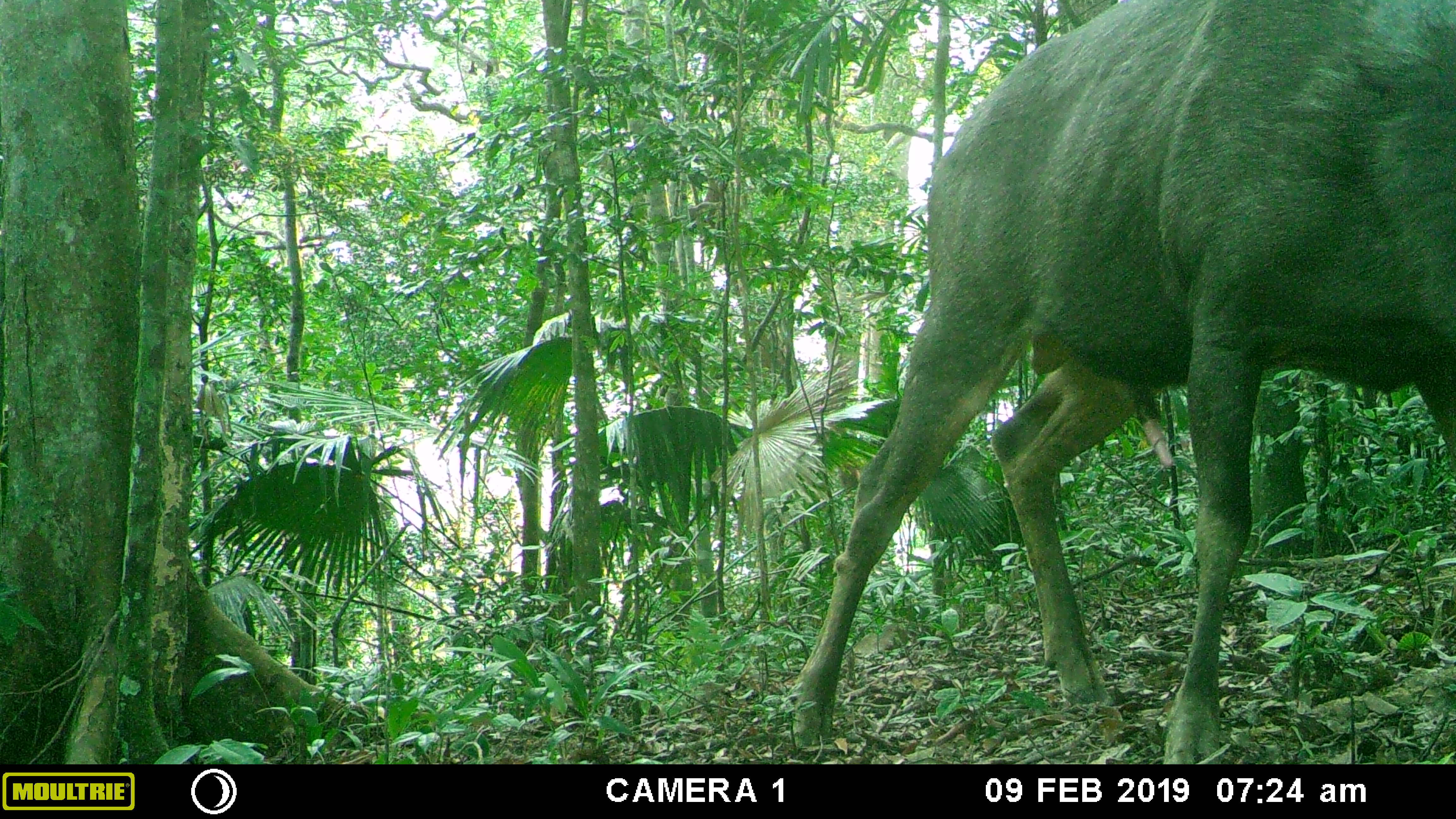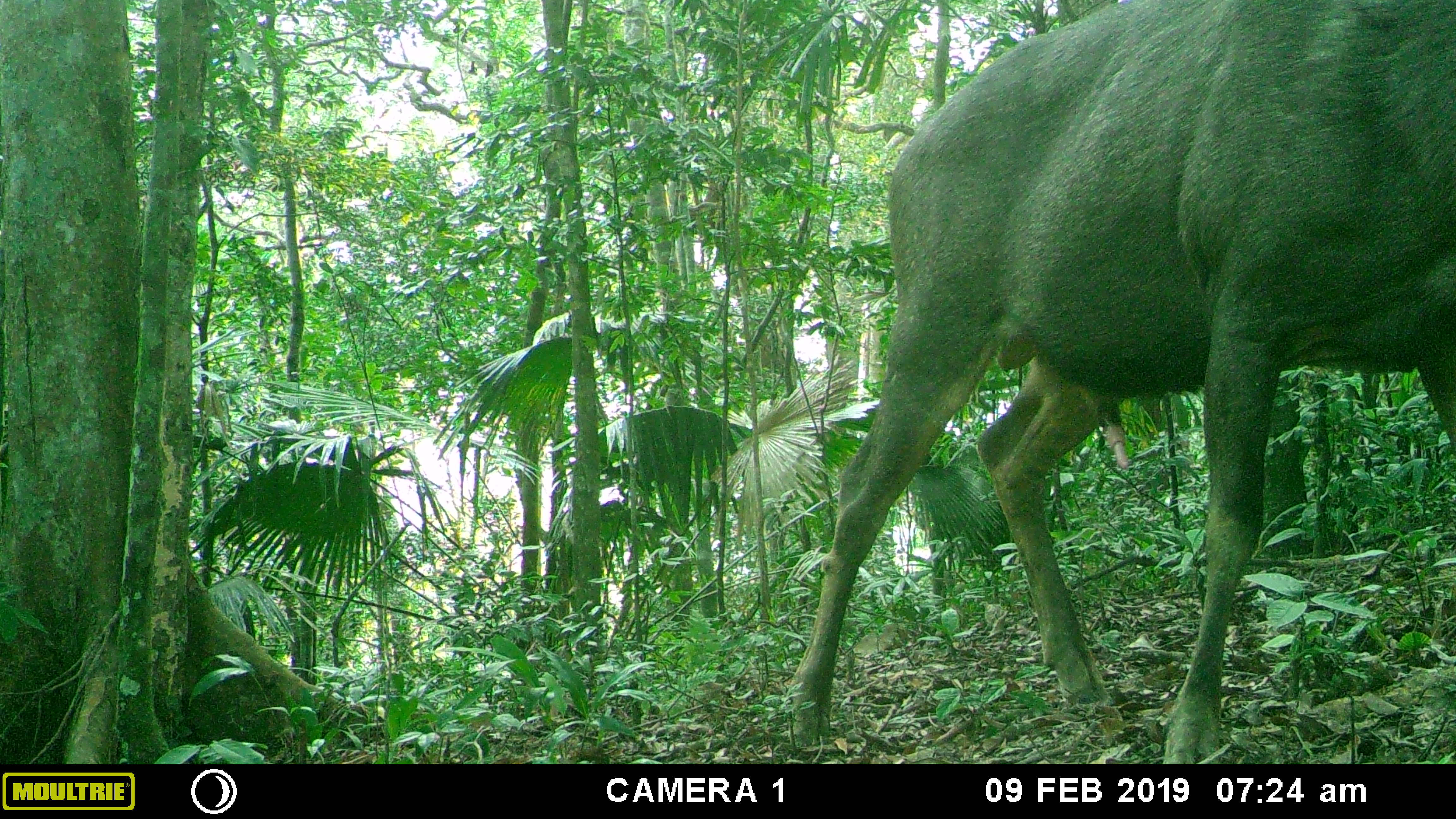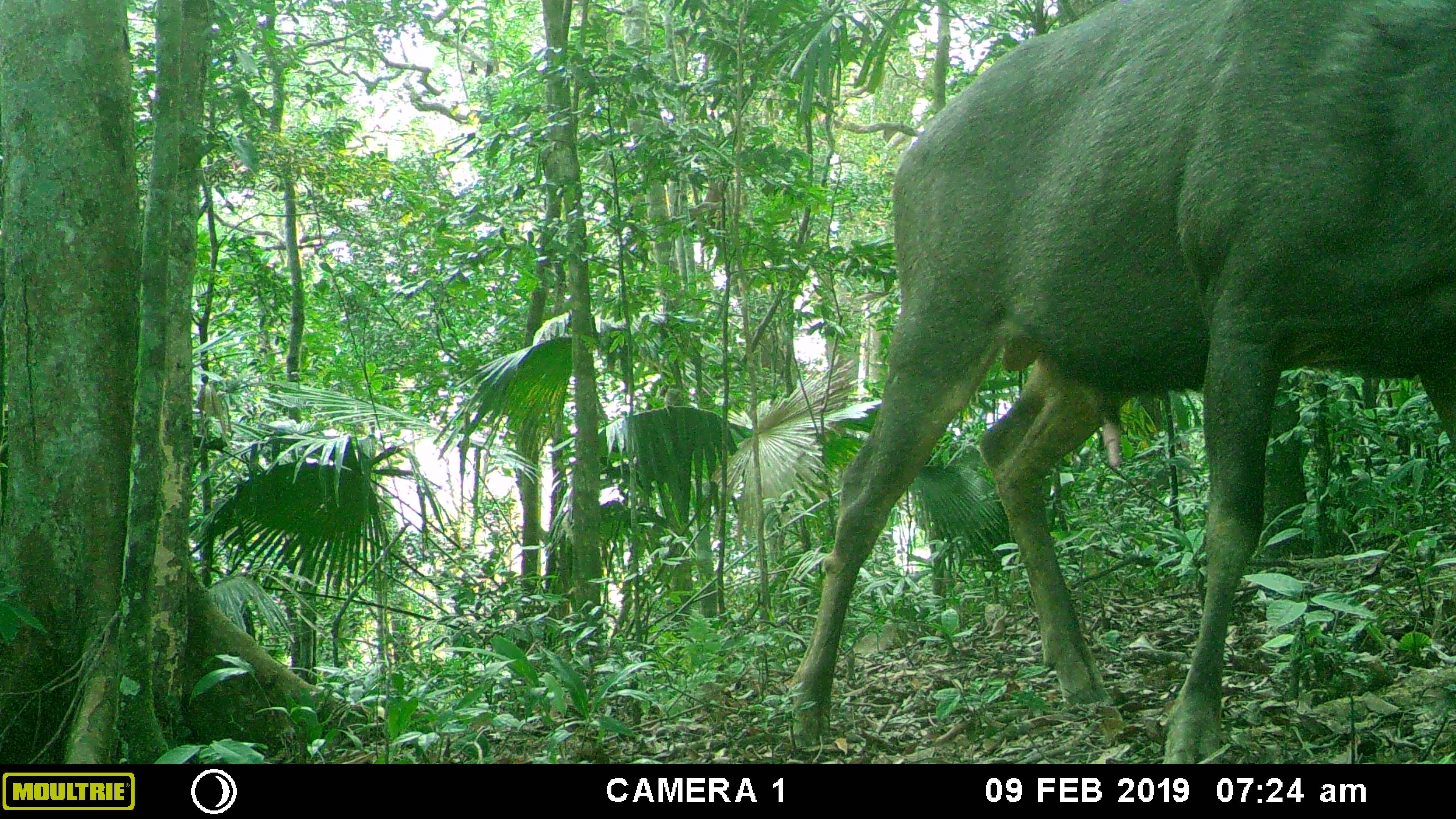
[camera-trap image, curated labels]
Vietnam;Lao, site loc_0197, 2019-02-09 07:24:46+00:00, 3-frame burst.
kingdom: Animalia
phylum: Chordata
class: Mammalia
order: Artiodactyla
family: Cervidae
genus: Rusa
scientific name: Rusa unicolor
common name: sambar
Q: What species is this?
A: Sambar (Rusa unicolor).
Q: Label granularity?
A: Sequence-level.